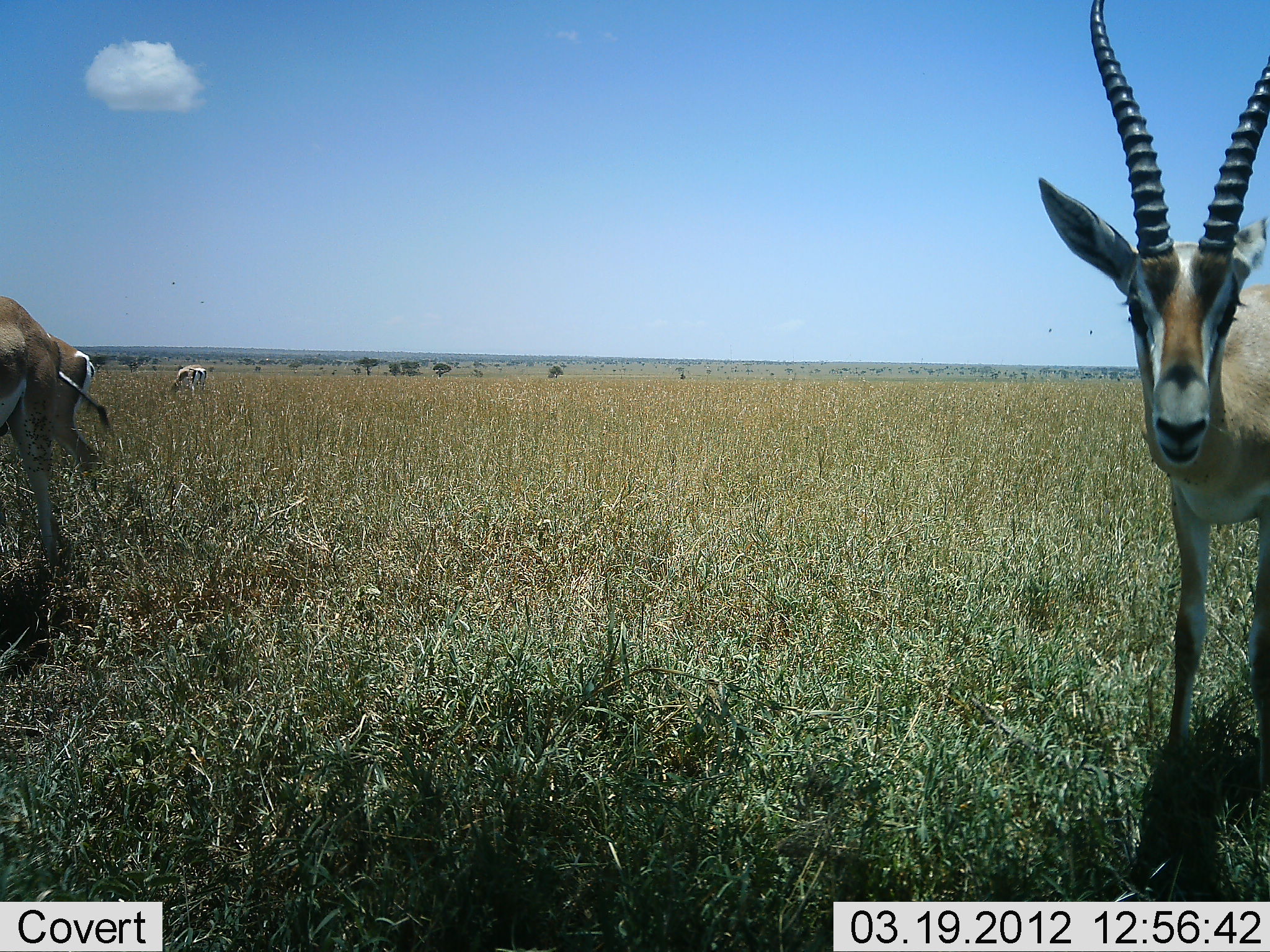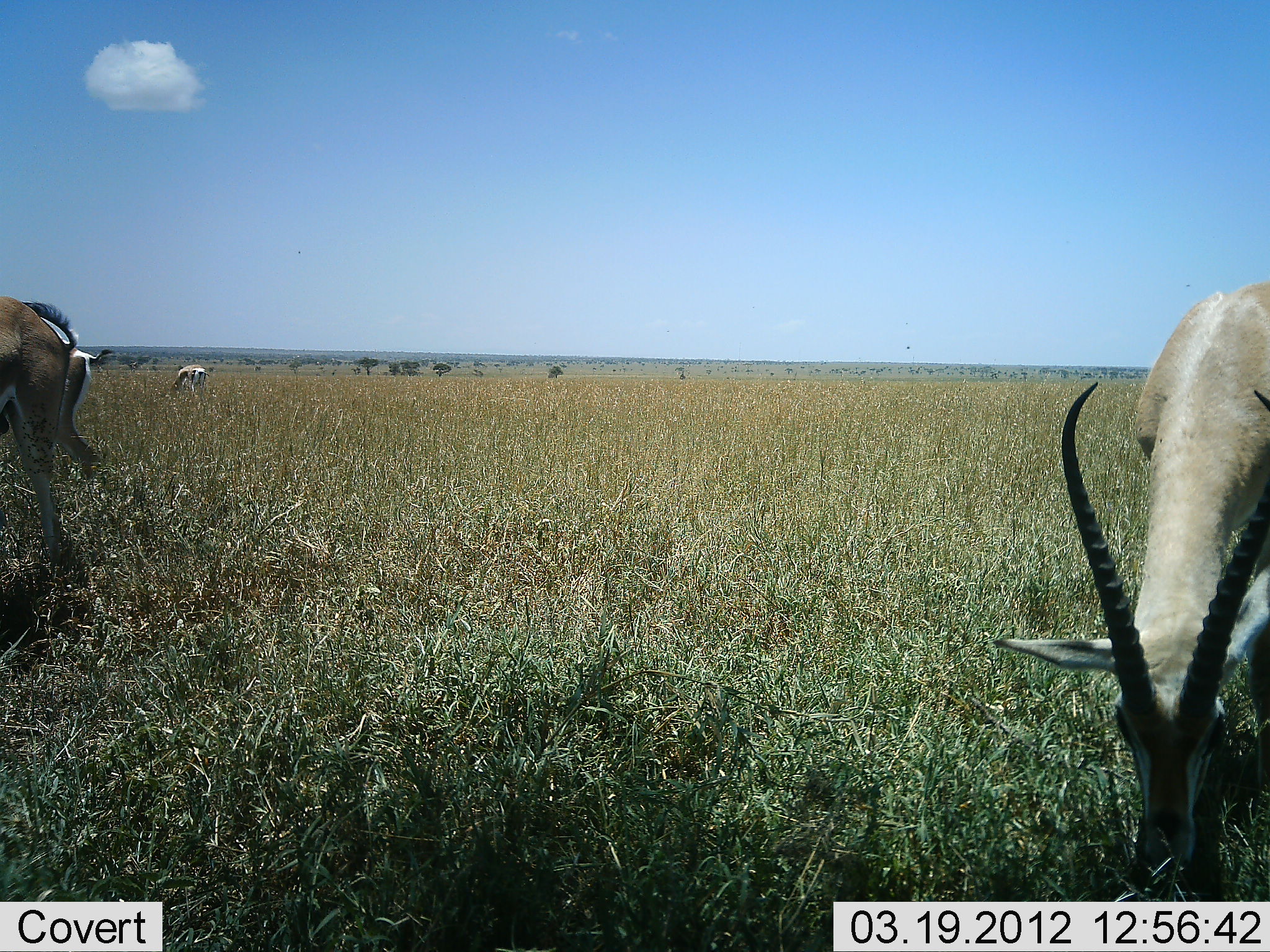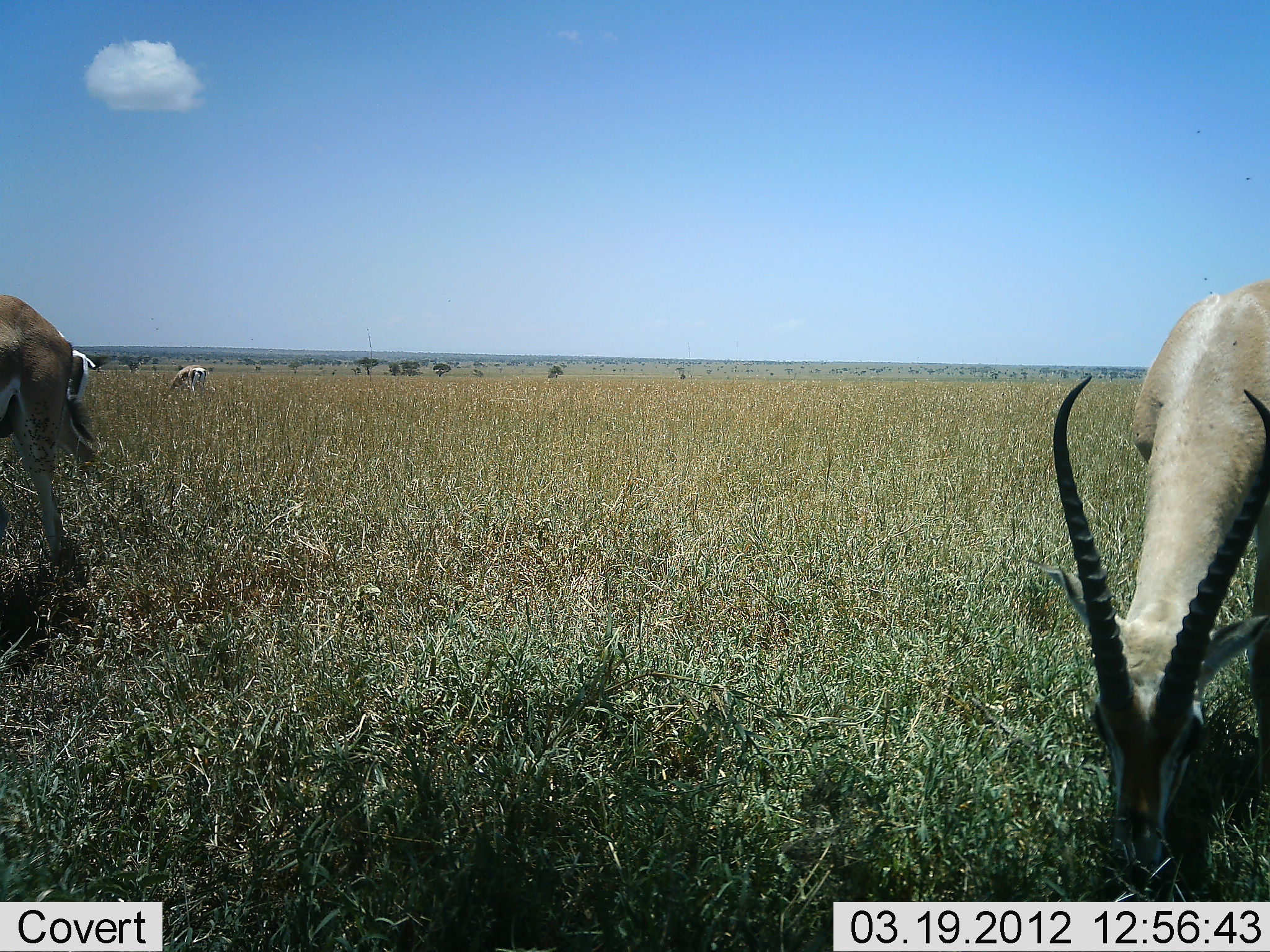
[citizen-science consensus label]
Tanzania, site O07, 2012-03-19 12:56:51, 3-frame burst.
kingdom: Animalia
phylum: Chordata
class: Mammalia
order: Artiodactyla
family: Bovidae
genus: Nanger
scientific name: Nanger granti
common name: grant's gazelle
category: gazellegrants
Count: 4.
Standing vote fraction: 56%.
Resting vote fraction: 0%.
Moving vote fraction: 0%.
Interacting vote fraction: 0%.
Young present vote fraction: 0%.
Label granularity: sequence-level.